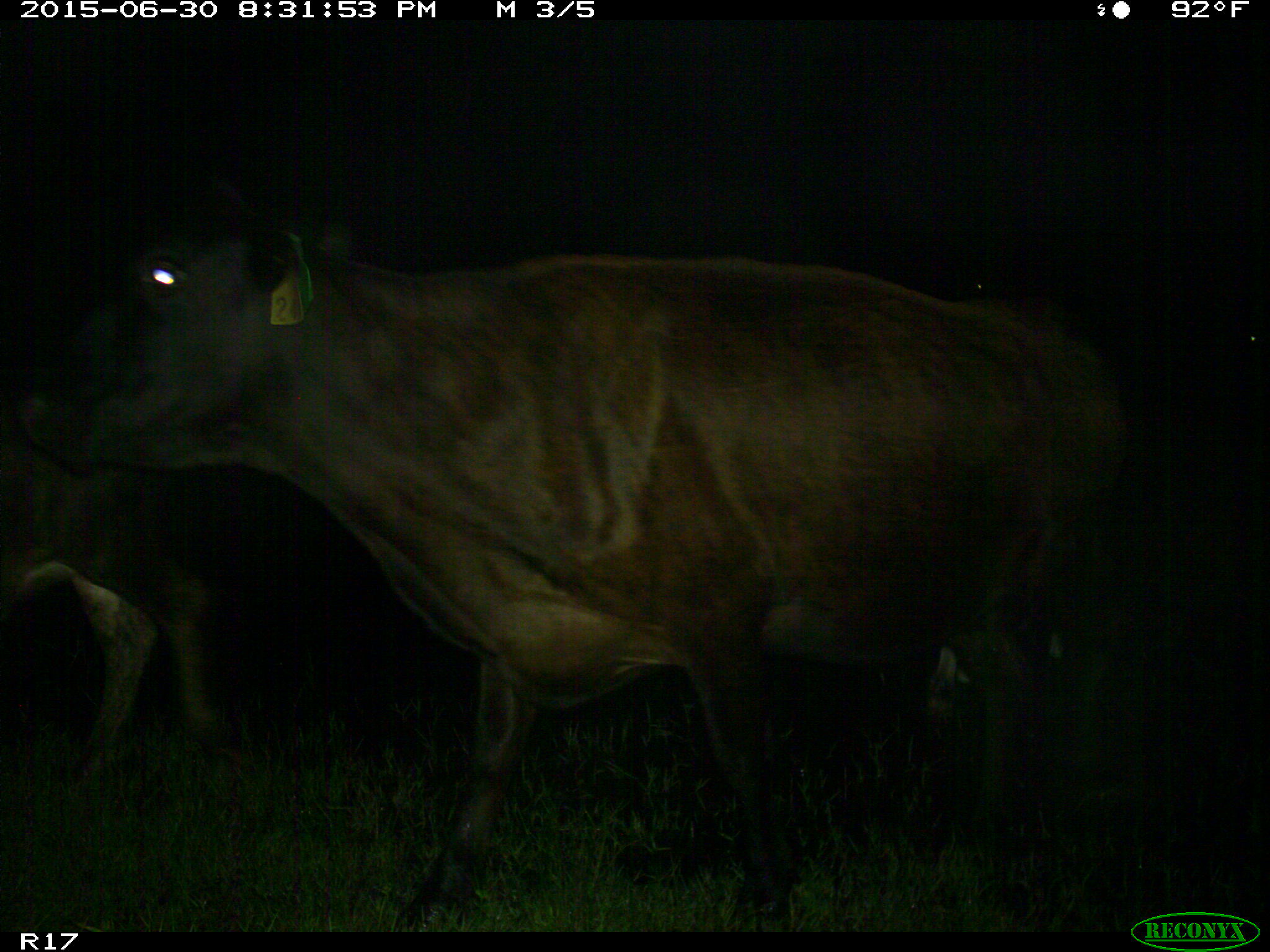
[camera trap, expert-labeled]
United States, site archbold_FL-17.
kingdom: Animalia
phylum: Chordata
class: Mammalia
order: Artiodactyla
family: Bovidae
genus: Bos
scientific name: Bos taurus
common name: domestic cow